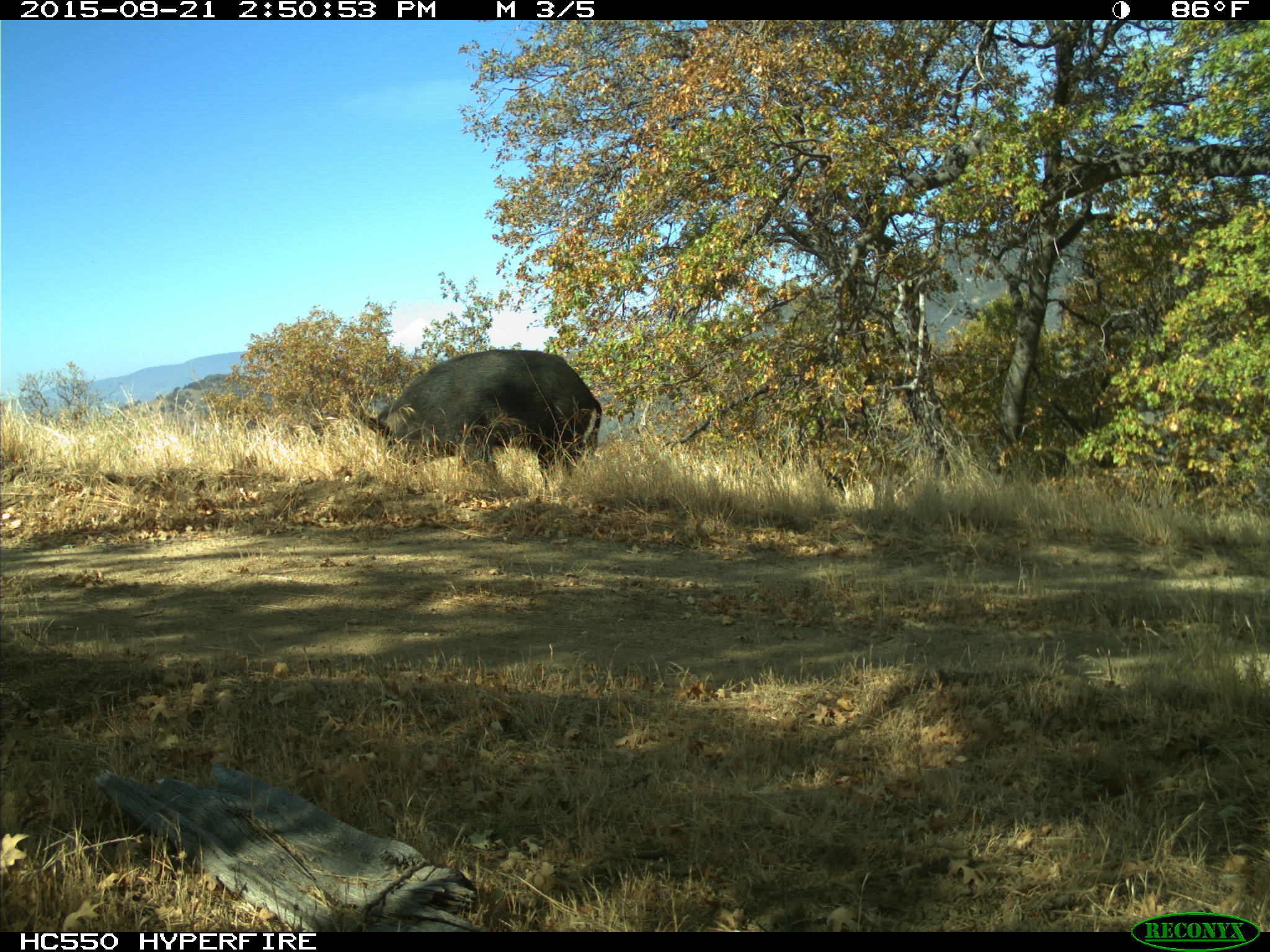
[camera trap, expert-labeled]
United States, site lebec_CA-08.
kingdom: Animalia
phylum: Chordata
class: Mammalia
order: Artiodactyla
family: Suidae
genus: Sus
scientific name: Sus scrofa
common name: wild boar